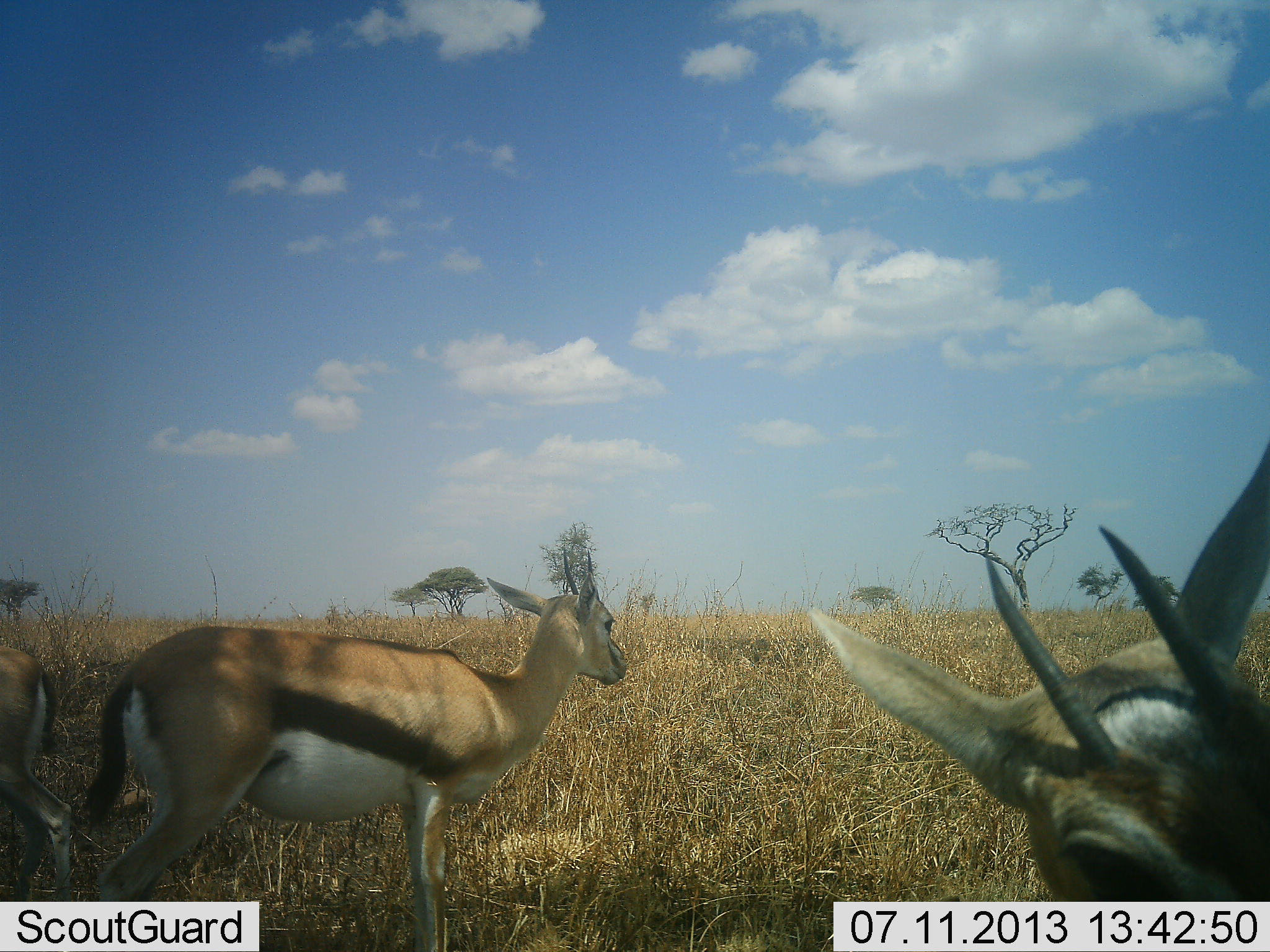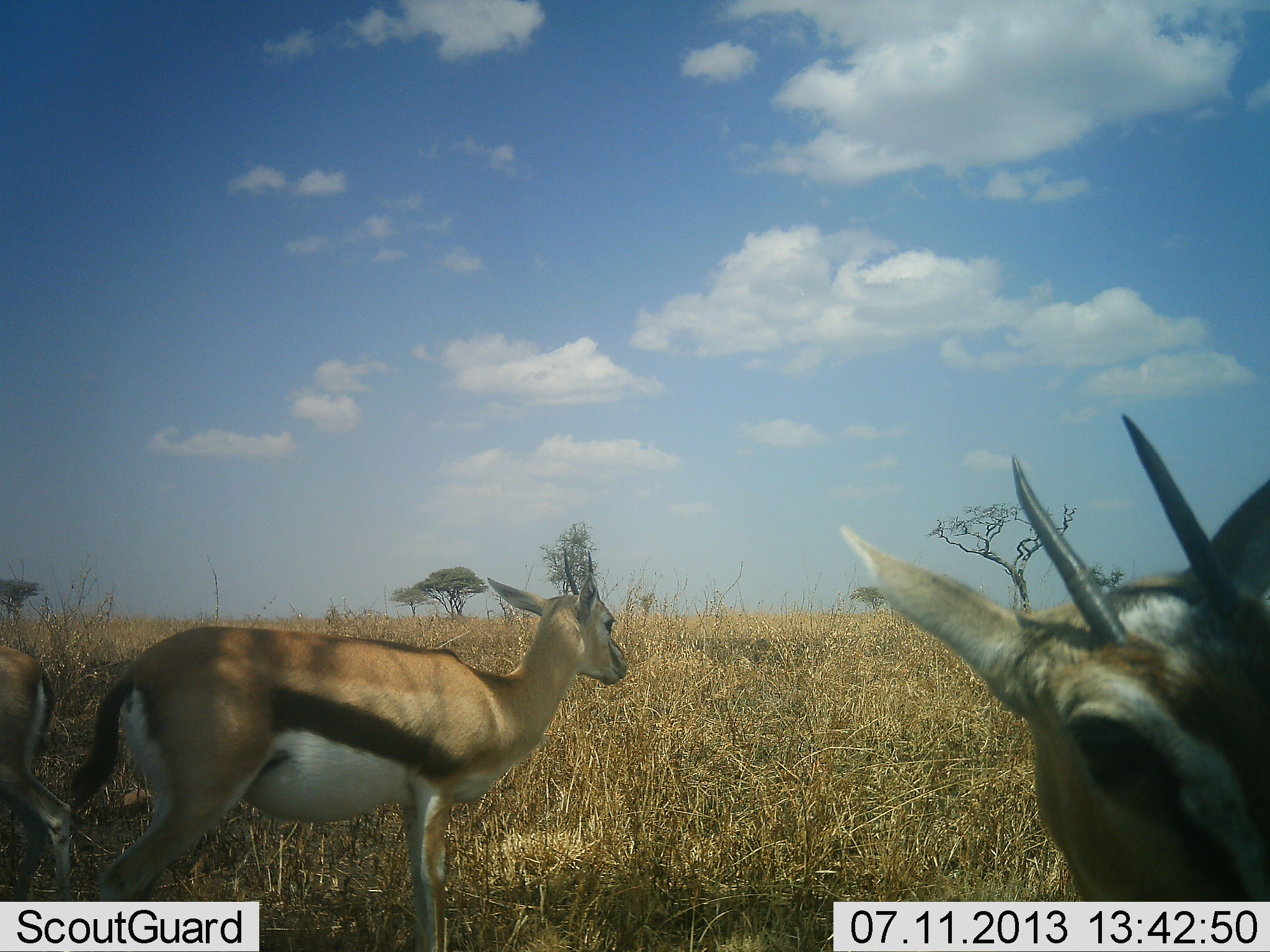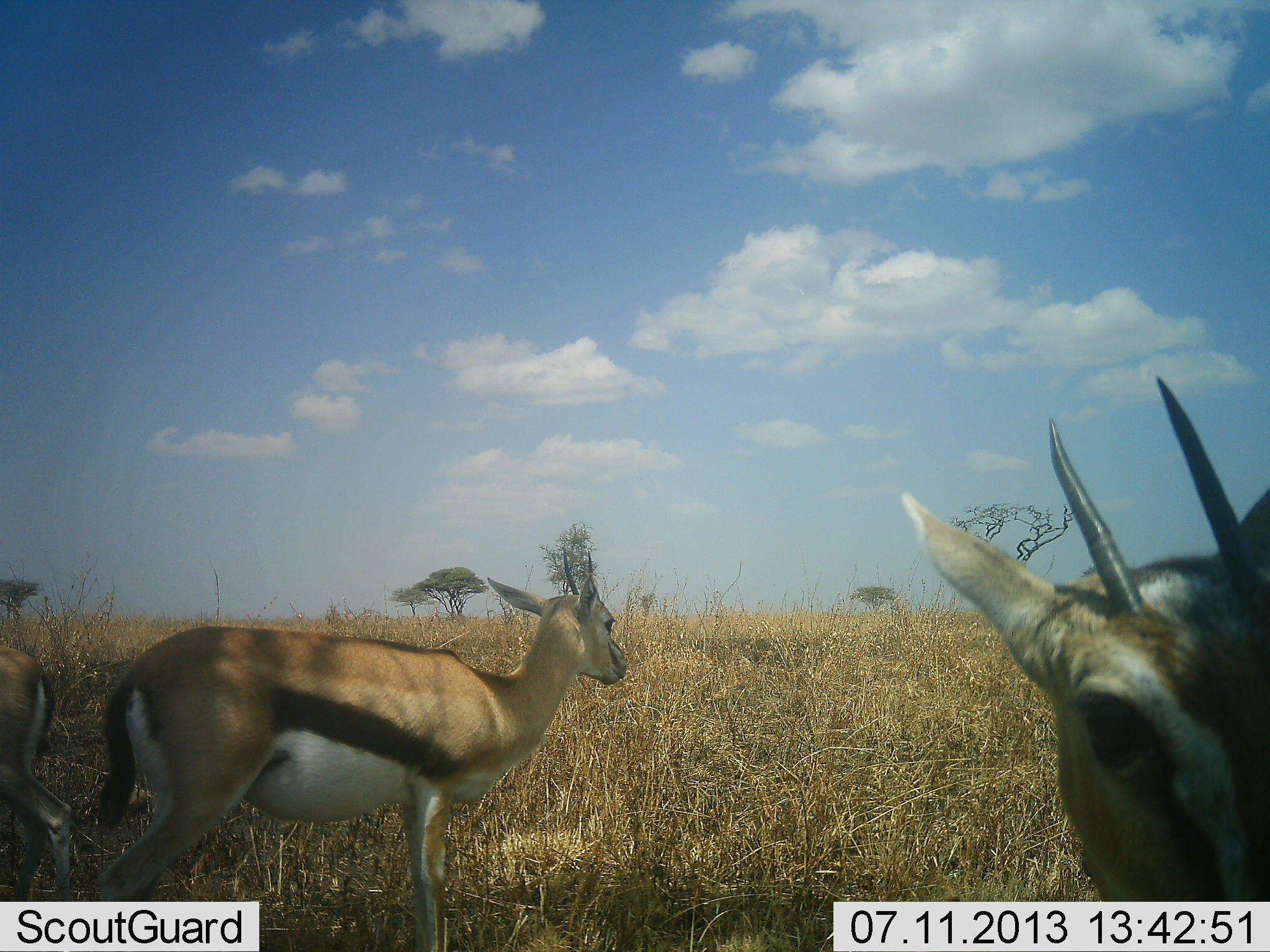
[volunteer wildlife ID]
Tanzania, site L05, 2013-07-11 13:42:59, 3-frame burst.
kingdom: Animalia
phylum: Chordata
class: Mammalia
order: Artiodactyla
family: Bovidae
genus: Eudorcas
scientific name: Eudorcas thomsonii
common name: thomson's gazelle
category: gazellethomsons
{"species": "gazellethomsons (thomson's gazelle) (Eudorcas thomsonii)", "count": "3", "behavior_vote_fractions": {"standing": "80%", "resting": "10%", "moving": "20%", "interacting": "0%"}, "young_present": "10%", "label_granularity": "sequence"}